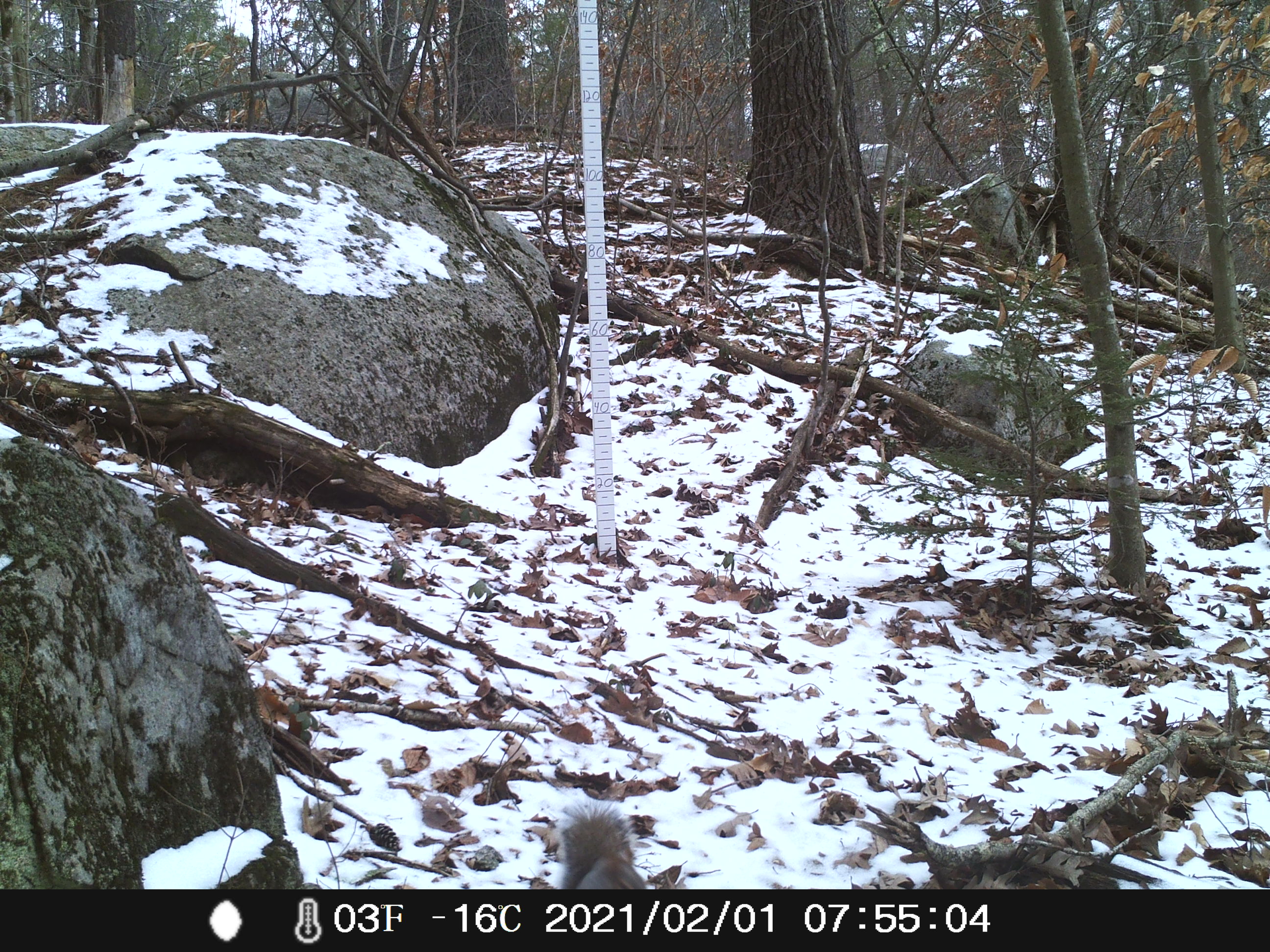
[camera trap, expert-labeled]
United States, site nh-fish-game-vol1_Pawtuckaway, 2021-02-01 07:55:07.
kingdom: Animalia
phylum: Chordata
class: Mammalia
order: Rodentia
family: Sciuridae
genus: Sciurus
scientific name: Sciurus carolinensis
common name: gray squirrel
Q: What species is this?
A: Gray squirrel (Sciurus carolinensis).